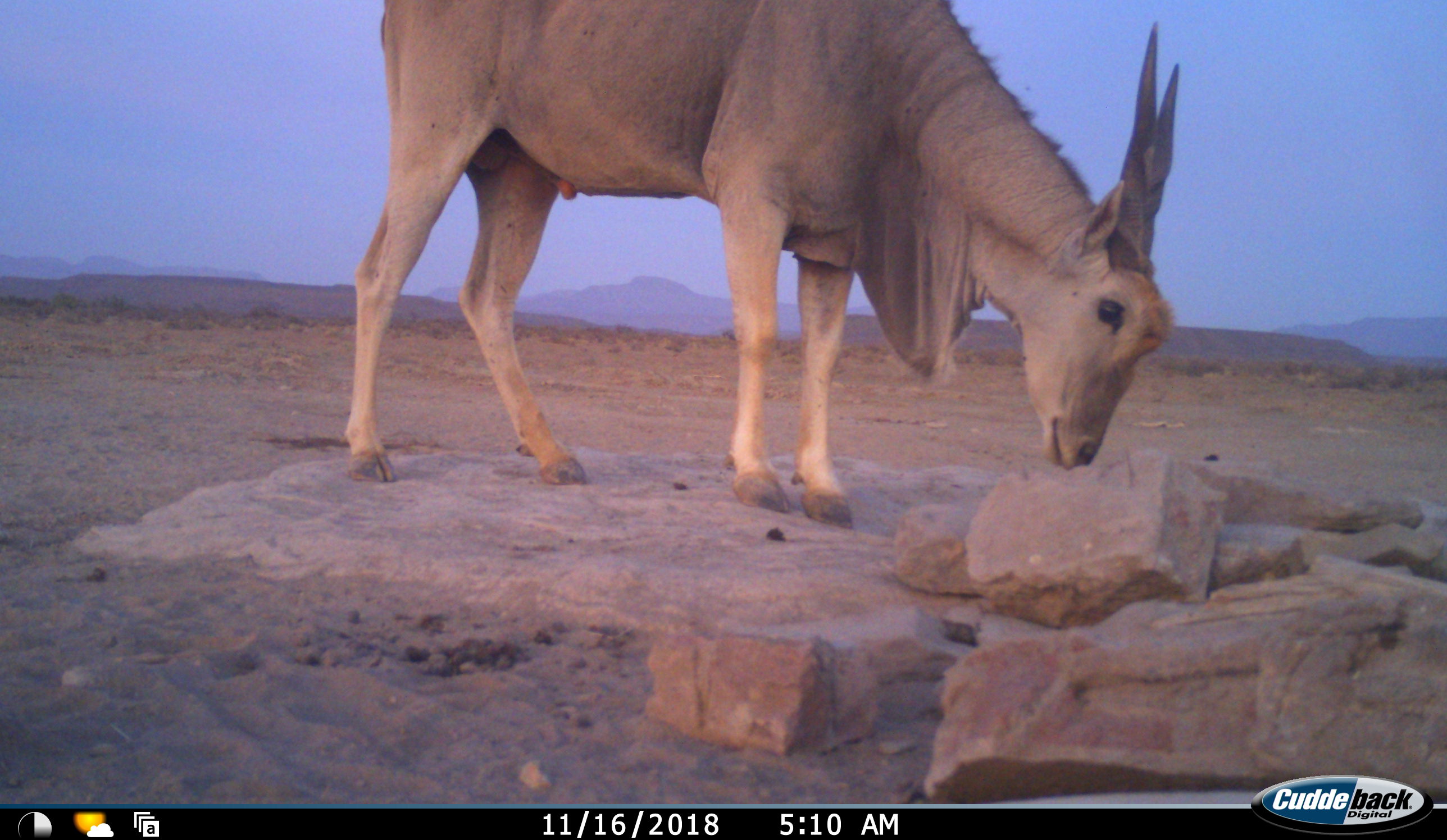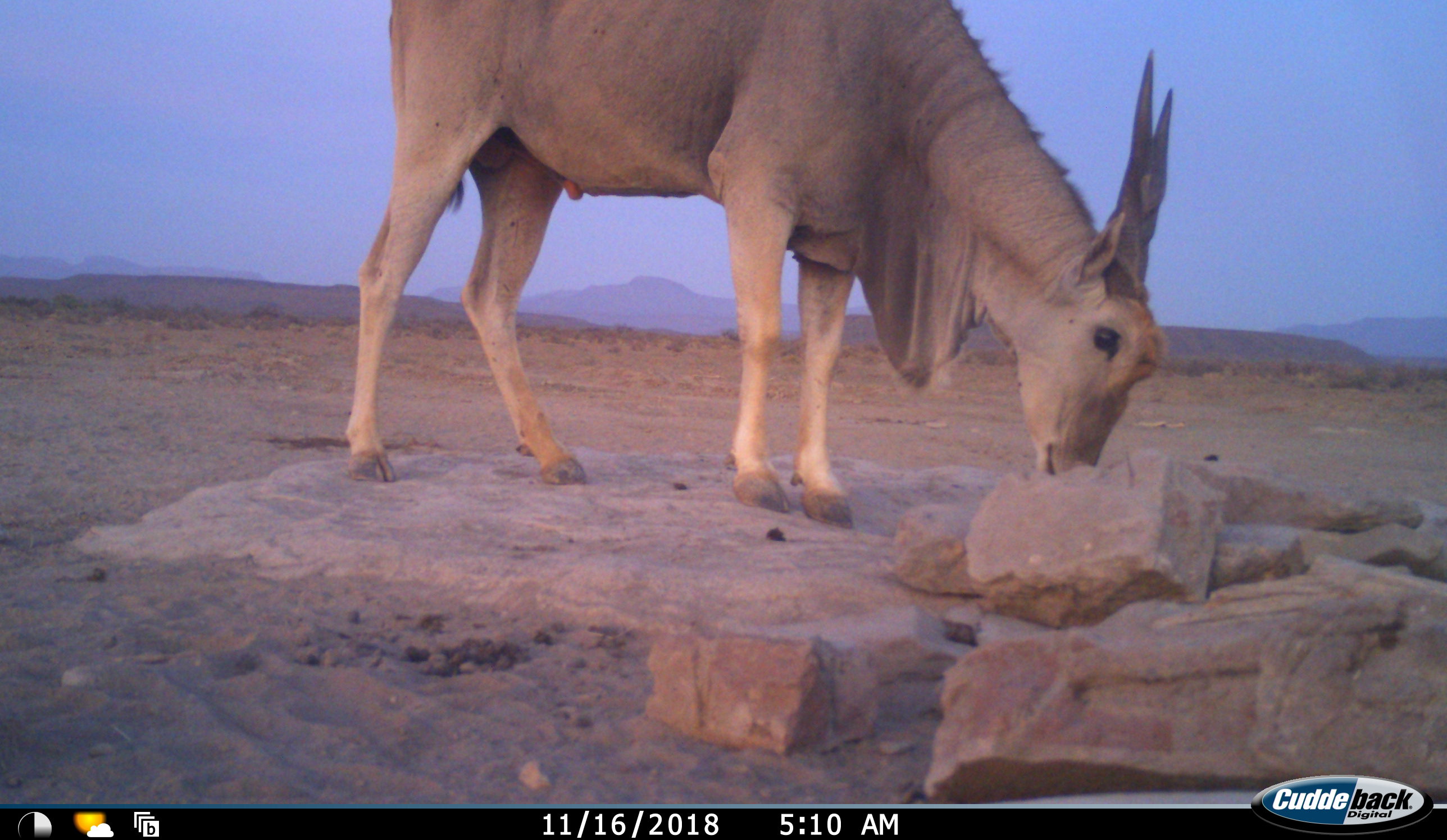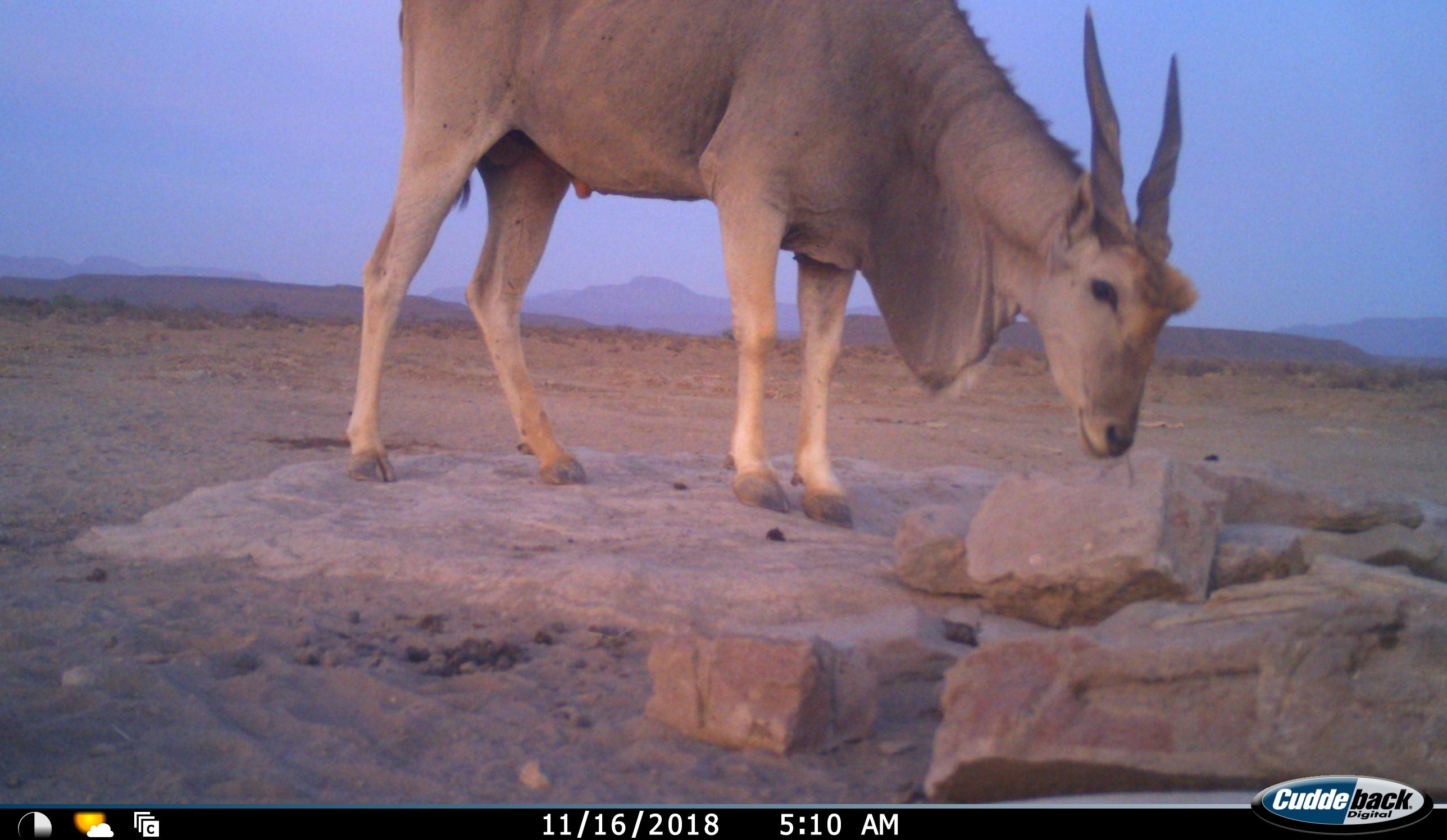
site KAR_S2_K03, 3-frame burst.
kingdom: Animalia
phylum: Chordata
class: Mammalia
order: Artiodactyla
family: Bovidae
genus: Tragelaphus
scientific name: Tragelaphus oryx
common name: eland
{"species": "eland (Tragelaphus oryx)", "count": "1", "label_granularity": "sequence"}